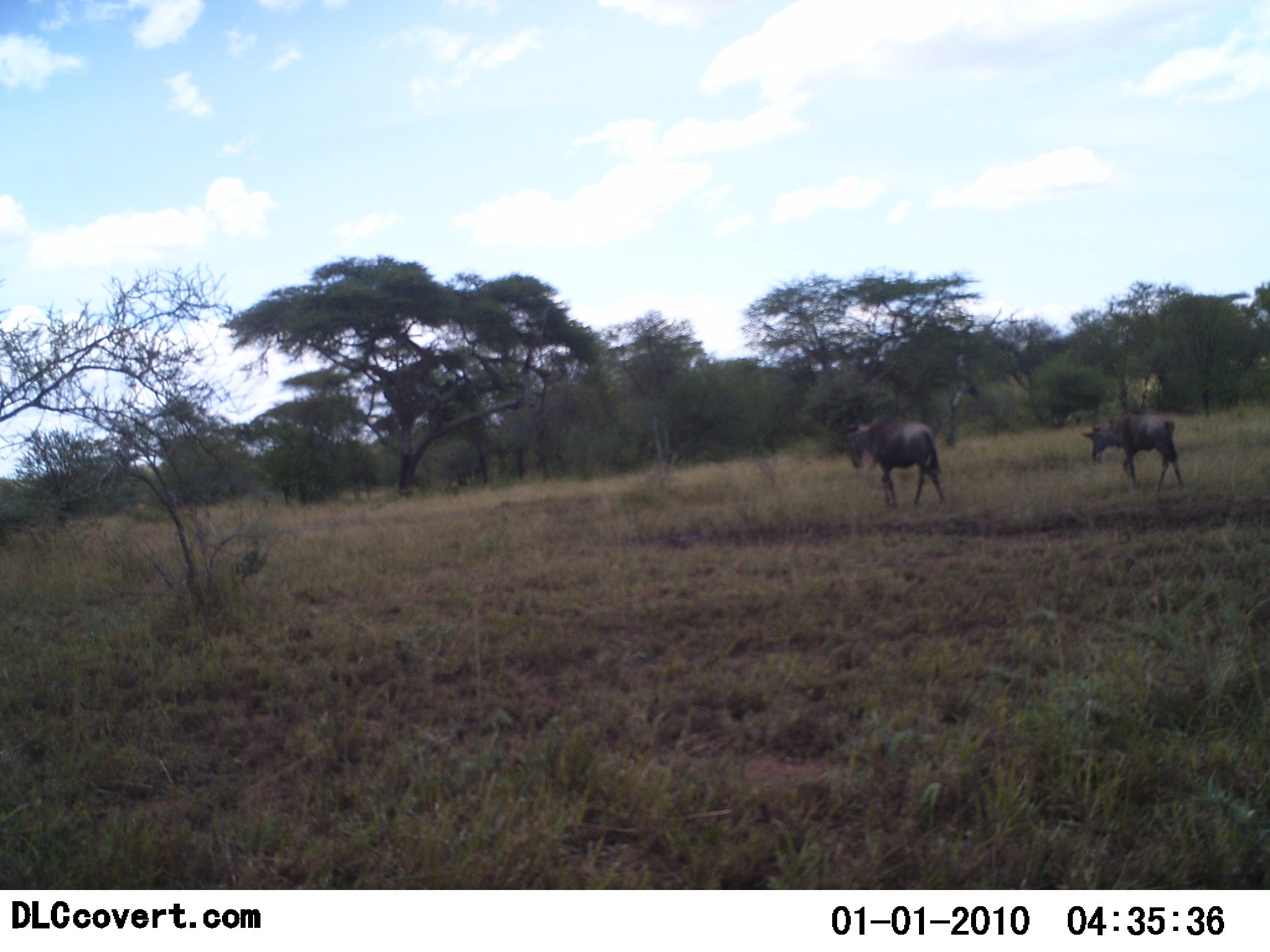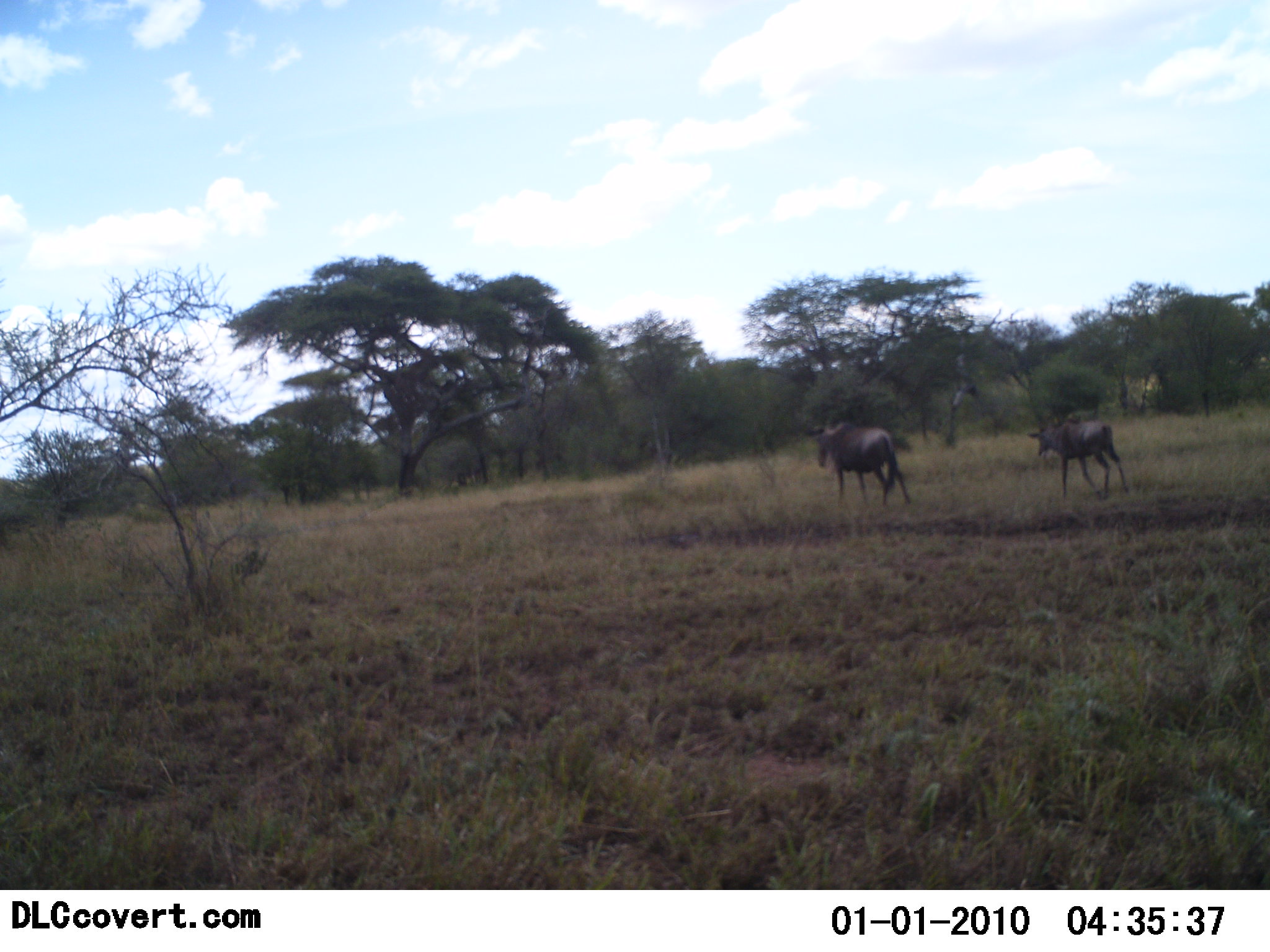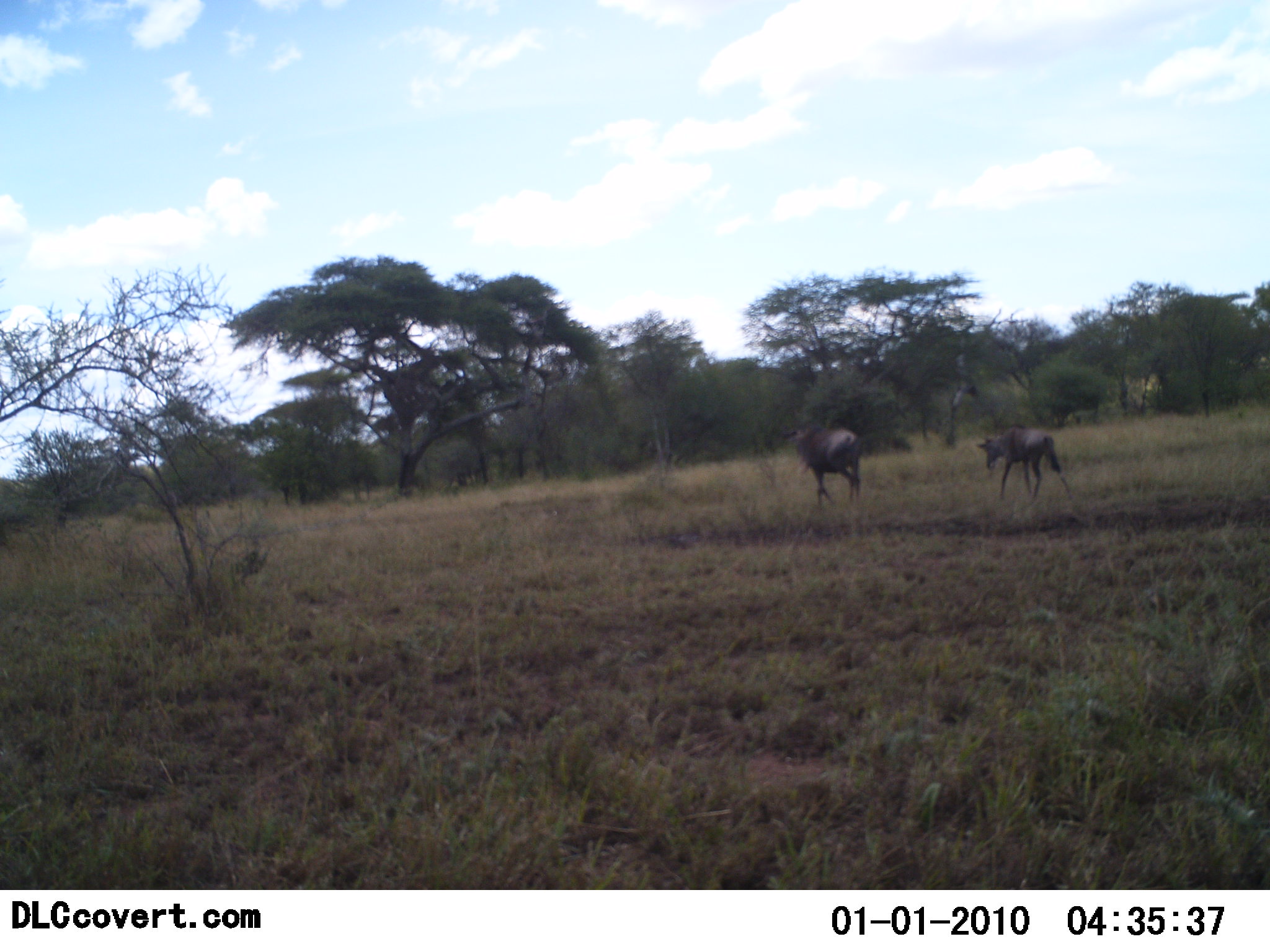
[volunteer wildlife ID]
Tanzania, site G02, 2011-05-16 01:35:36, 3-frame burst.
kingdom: Animalia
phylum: Chordata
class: Mammalia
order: Artiodactyla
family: Bovidae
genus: Connochaetes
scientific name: Connochaetes taurinus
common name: blue wildebeest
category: wildebeest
Wildebeest (blue wildebeest) (Connochaetes taurinus), count 2. Behavior (volunteer vote fractions): standing 18%, resting 0%, moving 82%, interacting 0%. Young present (vote fraction): 36%. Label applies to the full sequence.